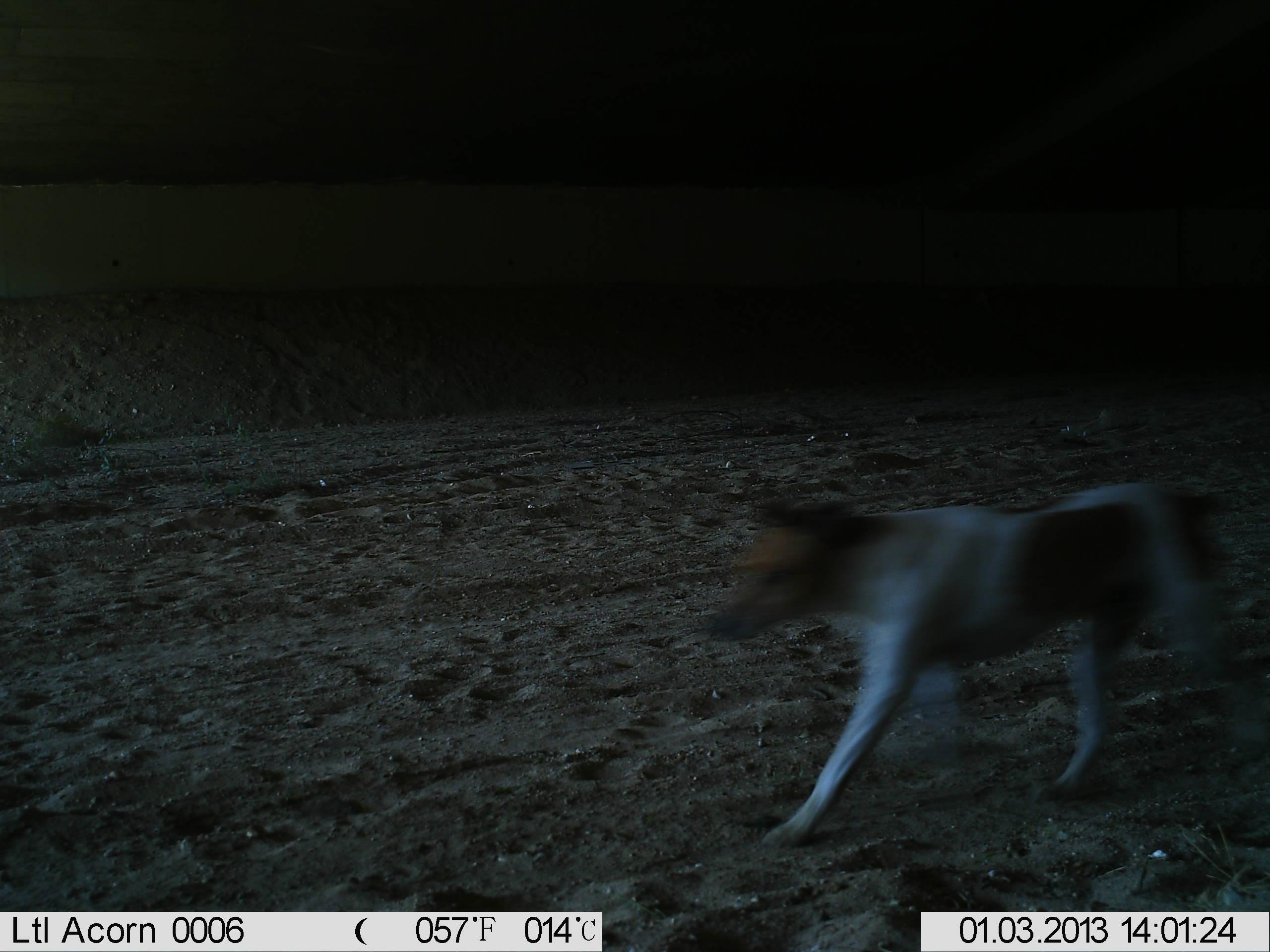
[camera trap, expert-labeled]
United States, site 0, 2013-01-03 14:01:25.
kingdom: Animalia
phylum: Chordata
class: Mammalia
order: Carnivora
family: Canidae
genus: Canis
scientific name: Canis familiaris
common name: domestic dog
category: dog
Dog (domestic dog) (Canis familiaris).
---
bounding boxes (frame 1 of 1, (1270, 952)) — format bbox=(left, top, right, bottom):
dog: bbox=(705, 462, 1254, 843)